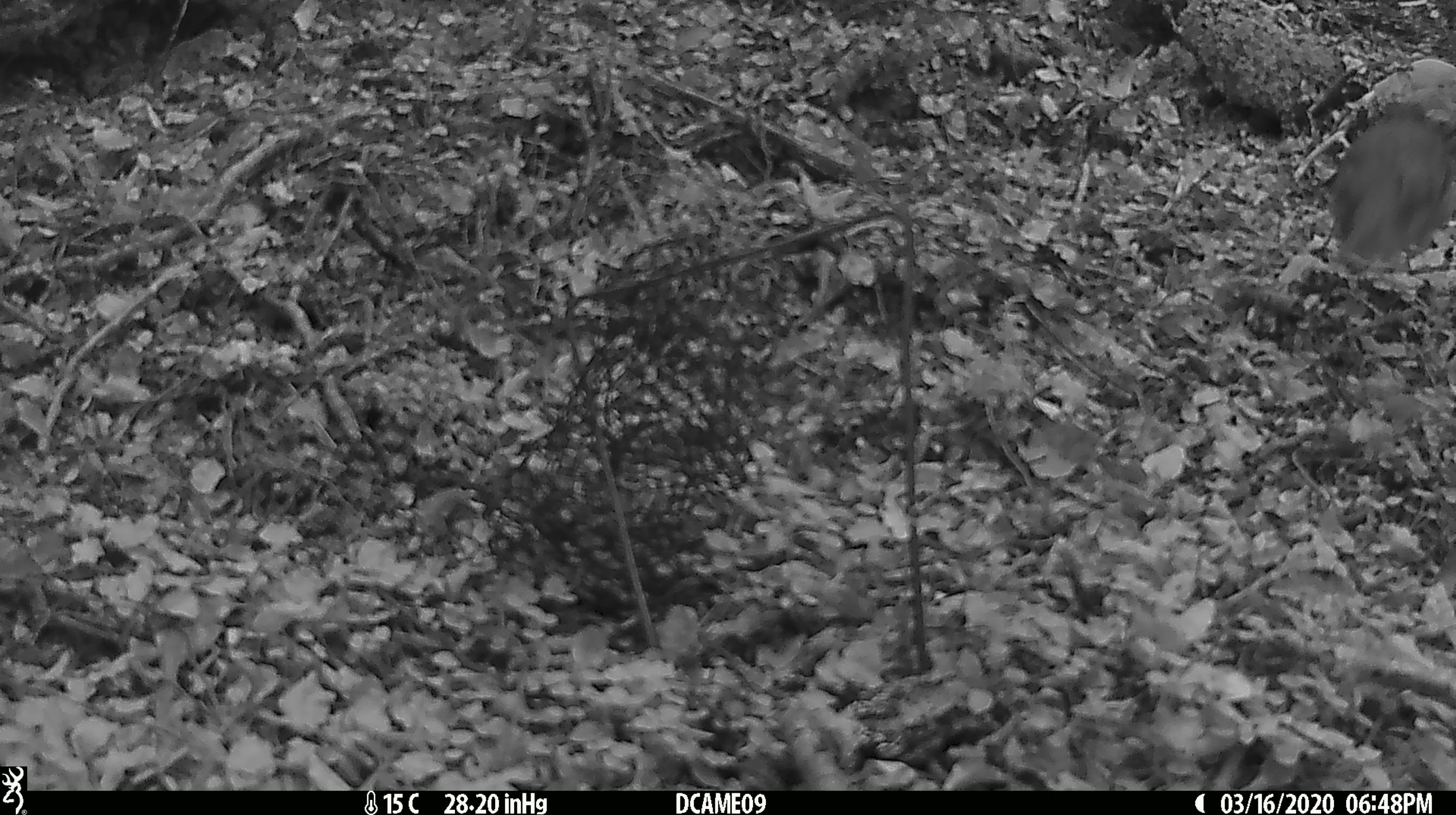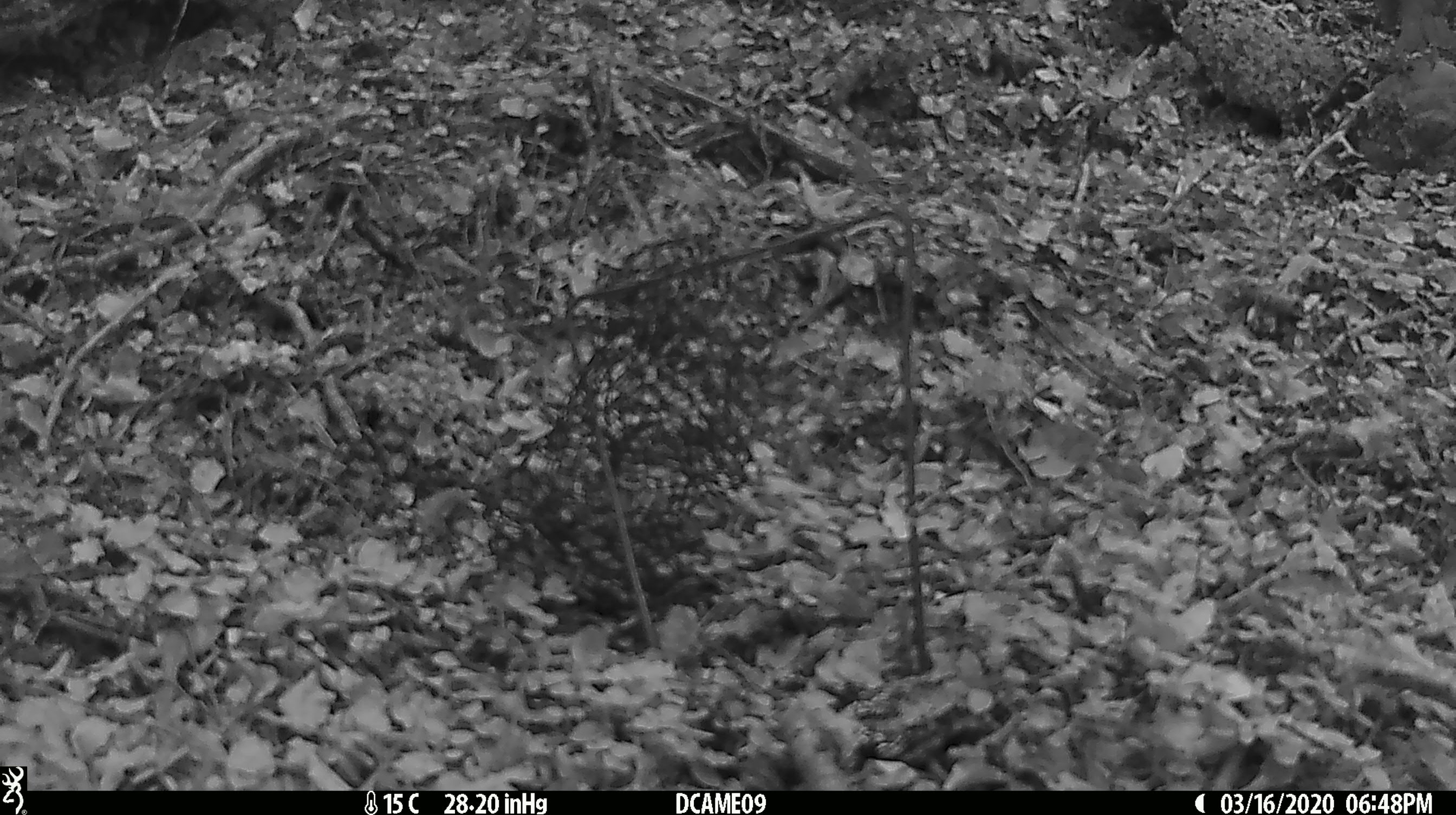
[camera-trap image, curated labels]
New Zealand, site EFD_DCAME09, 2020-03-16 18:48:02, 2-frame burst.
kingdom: Animalia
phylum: Chordata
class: Aves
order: Passeriformes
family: Petroicidae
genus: Petroica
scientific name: Petroica australis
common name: new zealand robin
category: robin